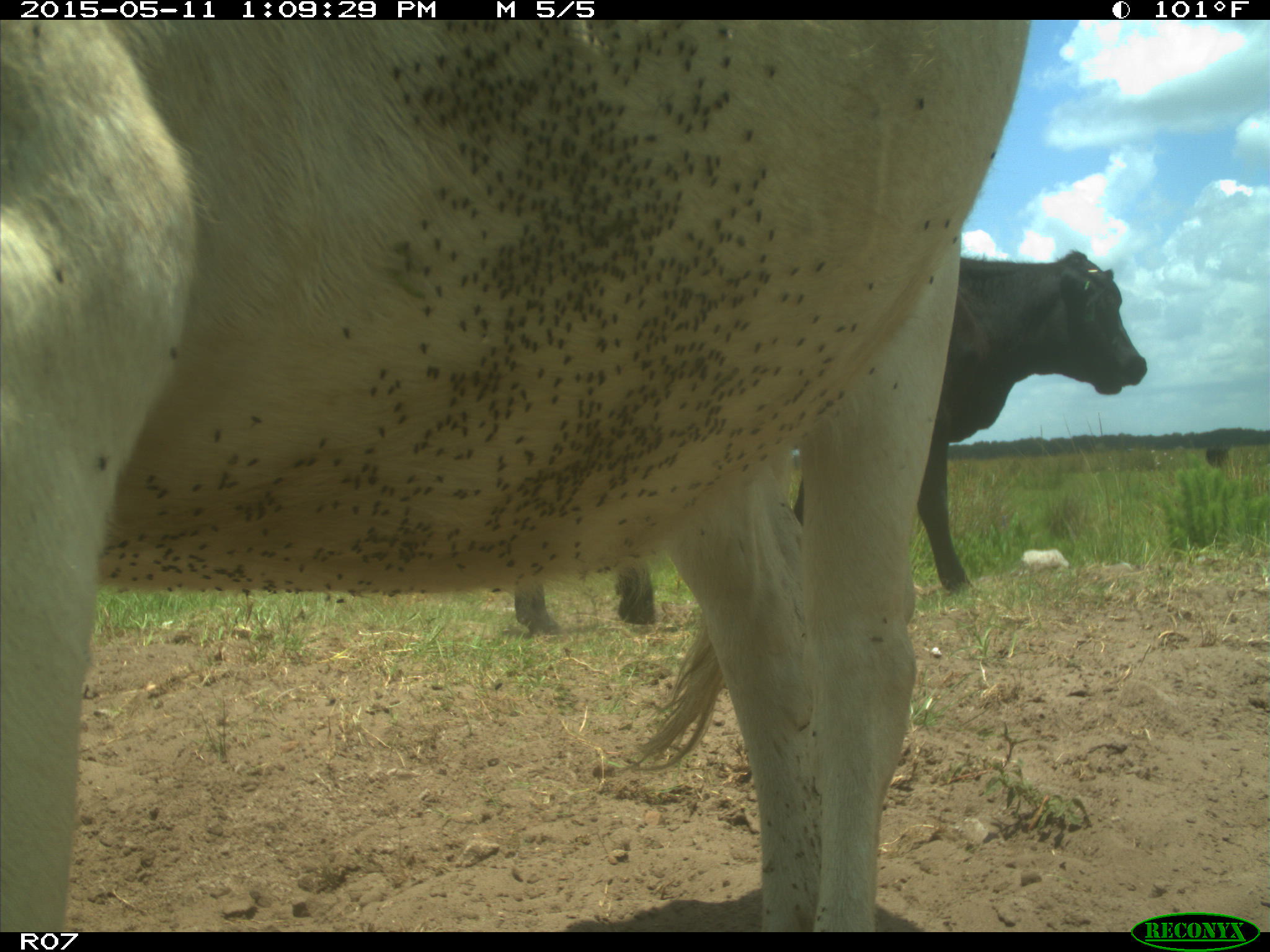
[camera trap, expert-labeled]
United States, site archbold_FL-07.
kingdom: Animalia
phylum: Chordata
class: Mammalia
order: Artiodactyla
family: Bovidae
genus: Bos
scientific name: Bos taurus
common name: domestic cow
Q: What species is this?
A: Bos taurus (domestic cow).